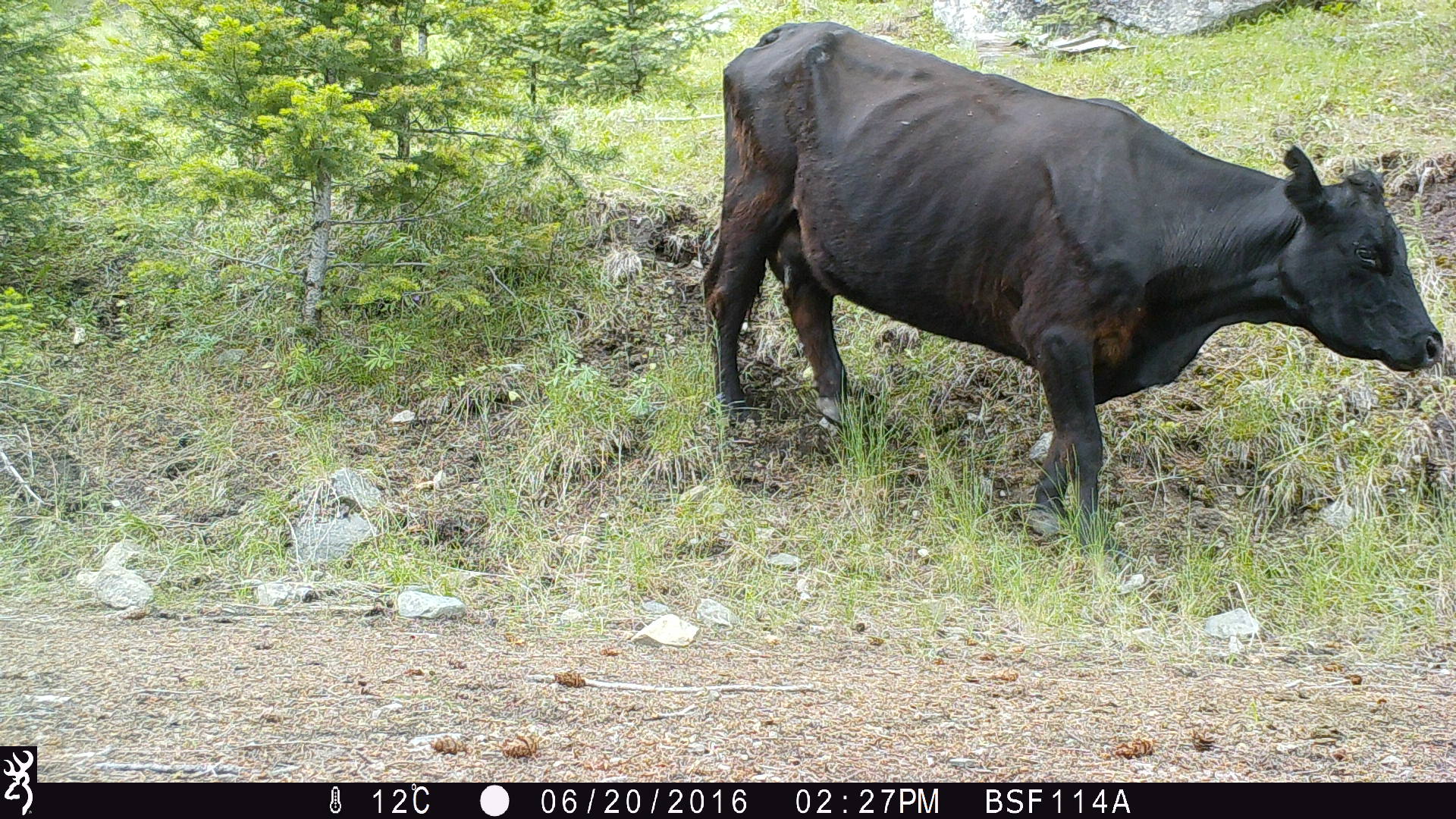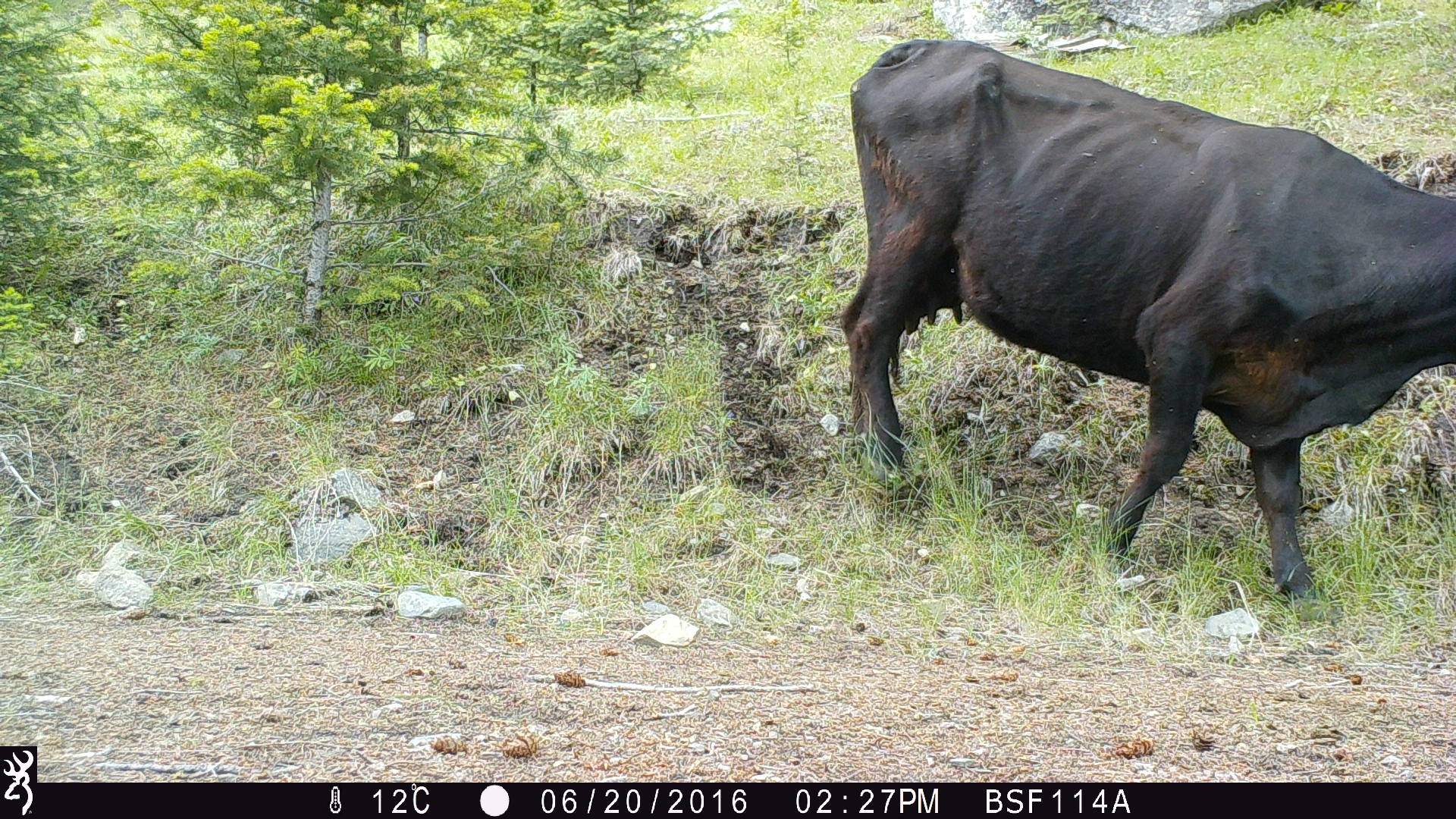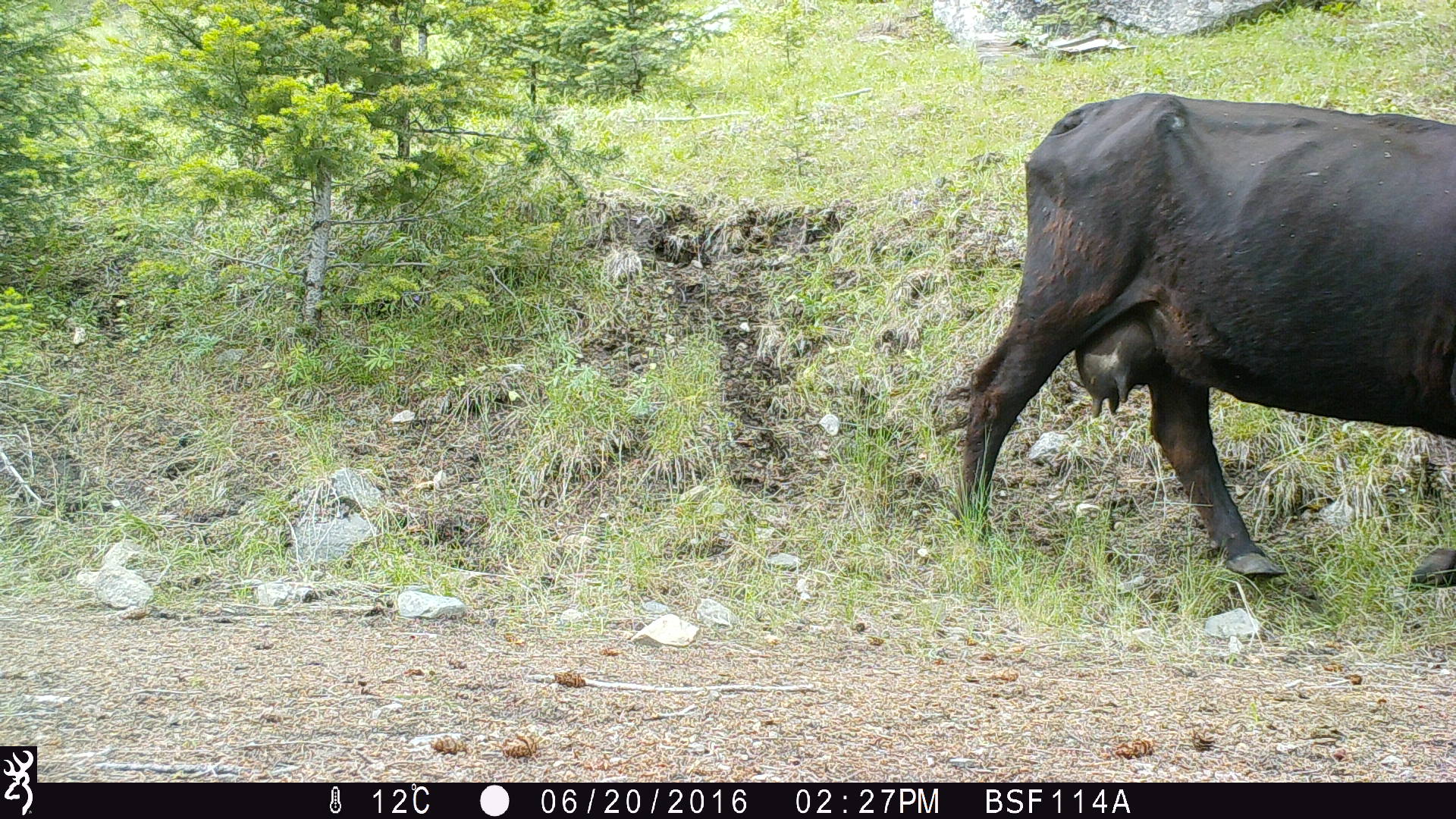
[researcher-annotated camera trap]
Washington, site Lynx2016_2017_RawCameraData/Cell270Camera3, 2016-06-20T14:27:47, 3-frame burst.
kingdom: Animalia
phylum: Chordata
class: Mammalia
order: Artiodactyla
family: Bovidae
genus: Bos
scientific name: Bos taurus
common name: domestic cattle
Domestic cattle (Bos taurus). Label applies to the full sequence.